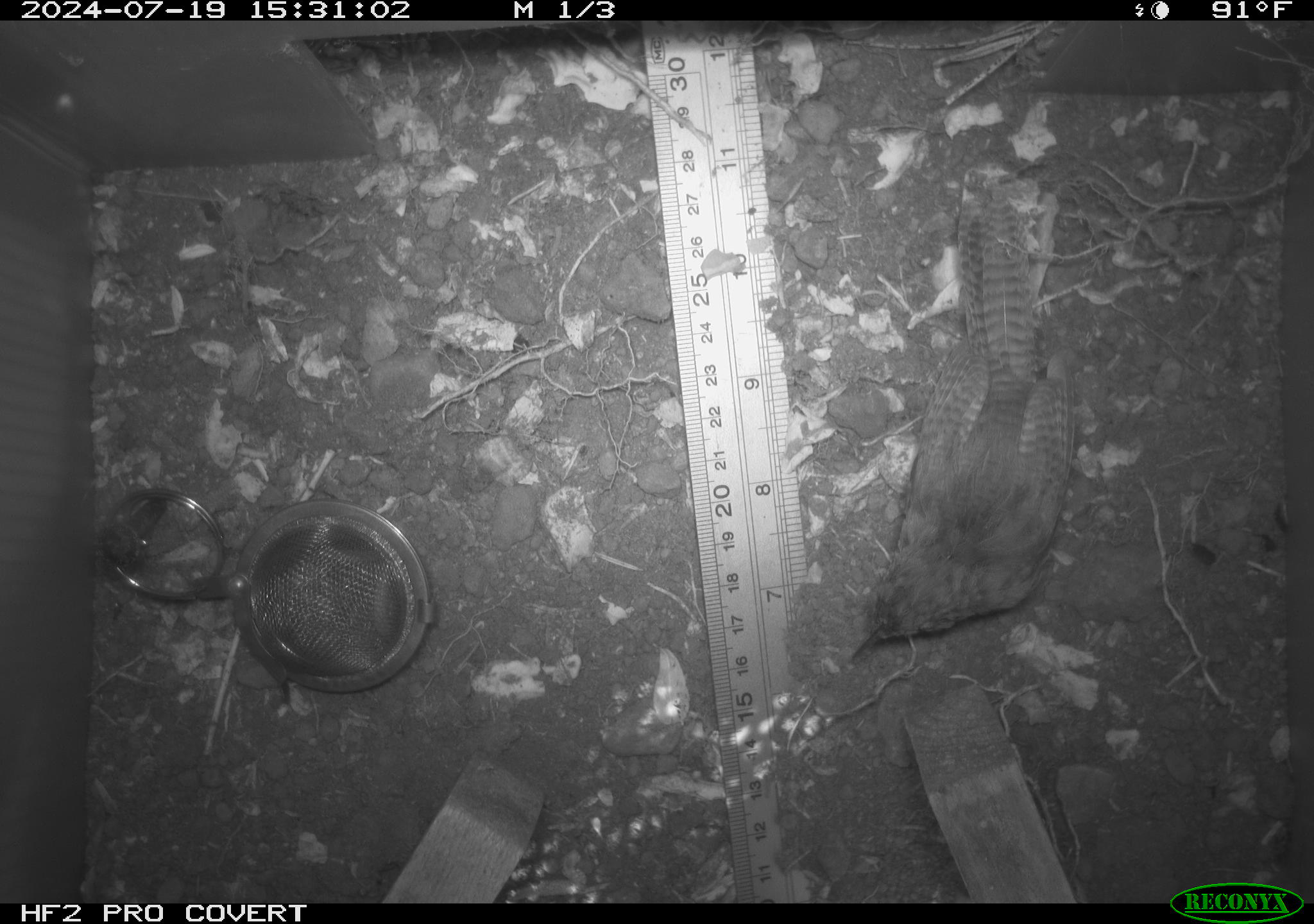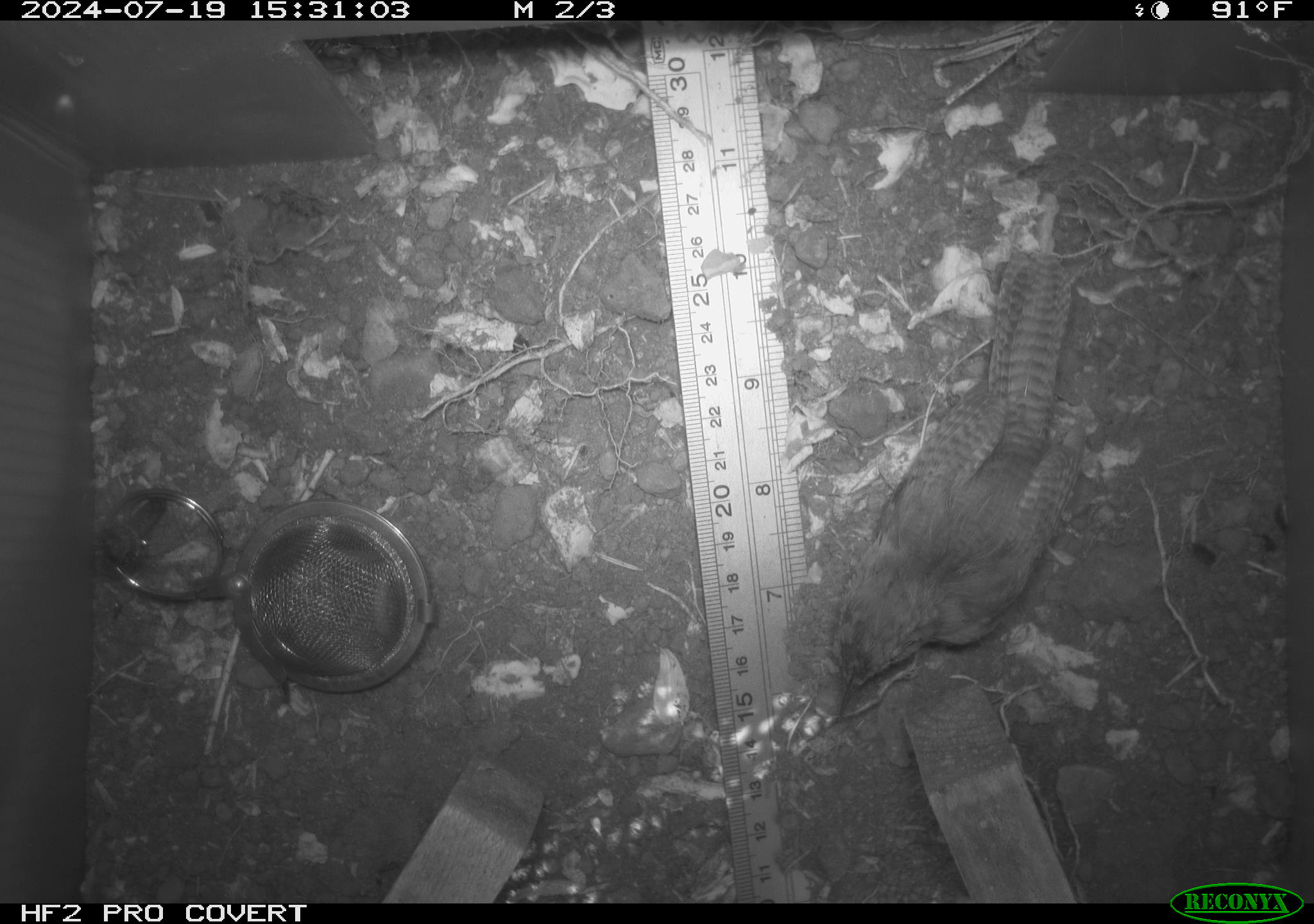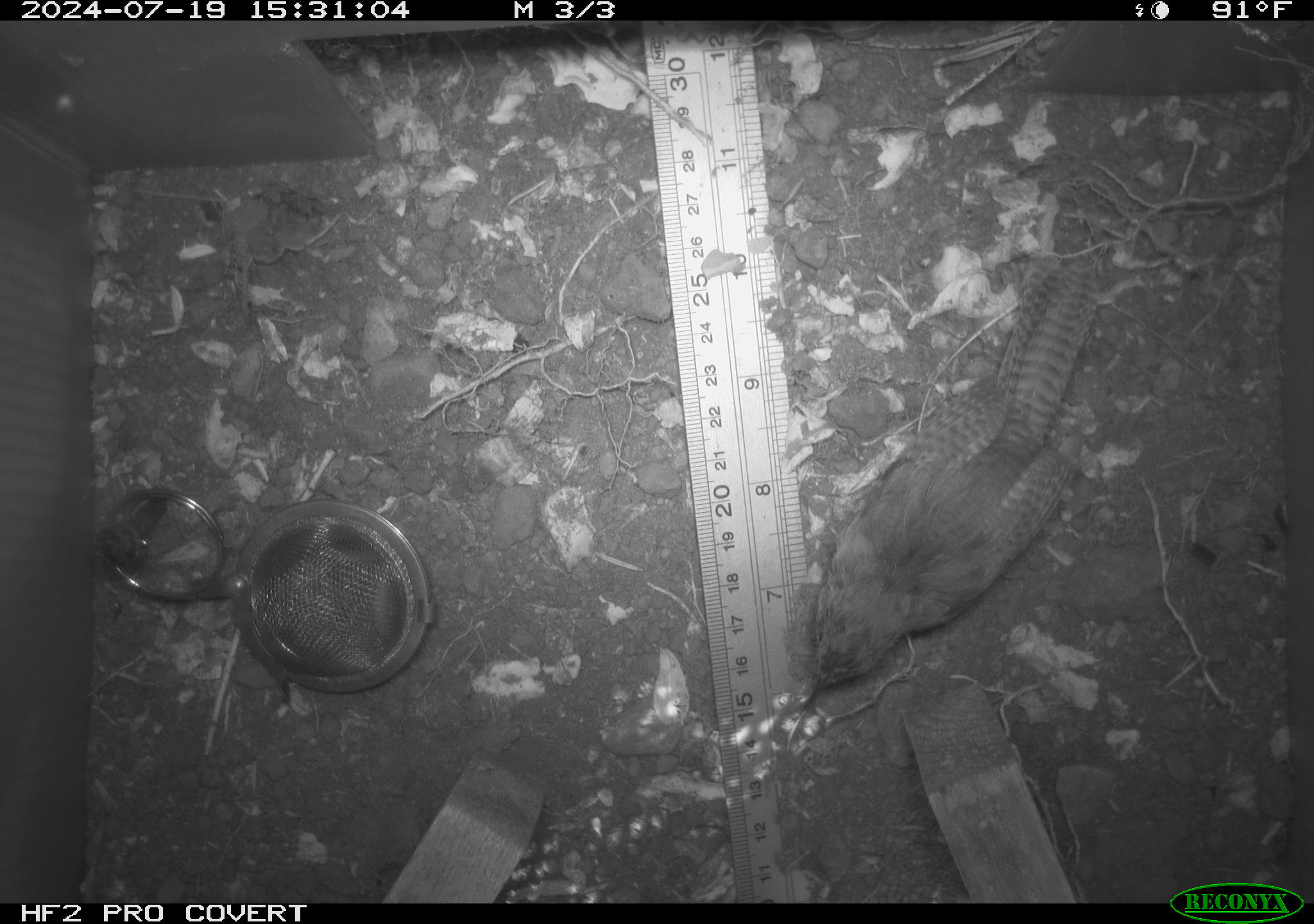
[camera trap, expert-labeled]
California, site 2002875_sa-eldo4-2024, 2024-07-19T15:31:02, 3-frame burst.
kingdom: Animalia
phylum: Chordata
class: Aves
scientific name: Aves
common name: bird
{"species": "bird (Aves)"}